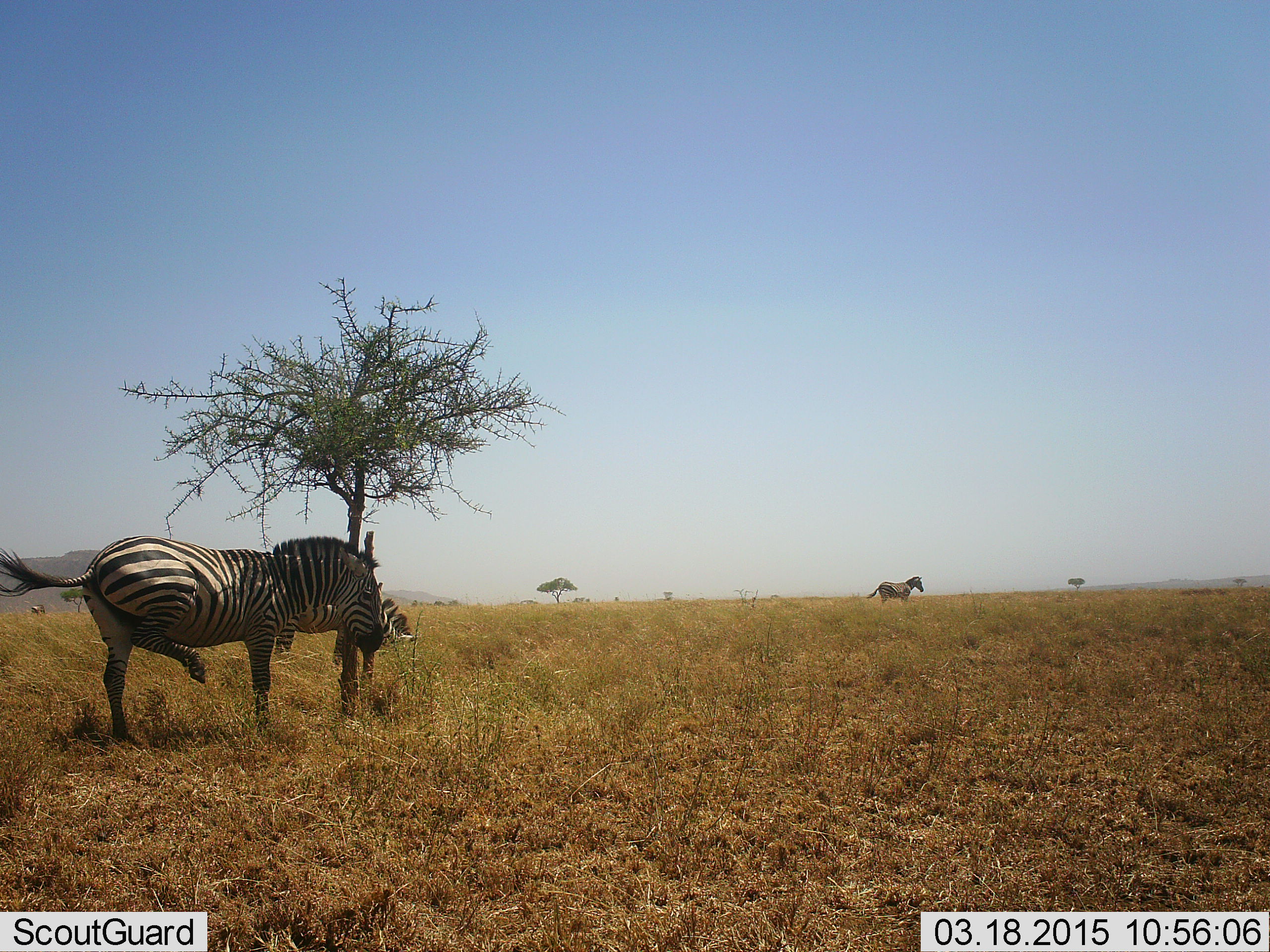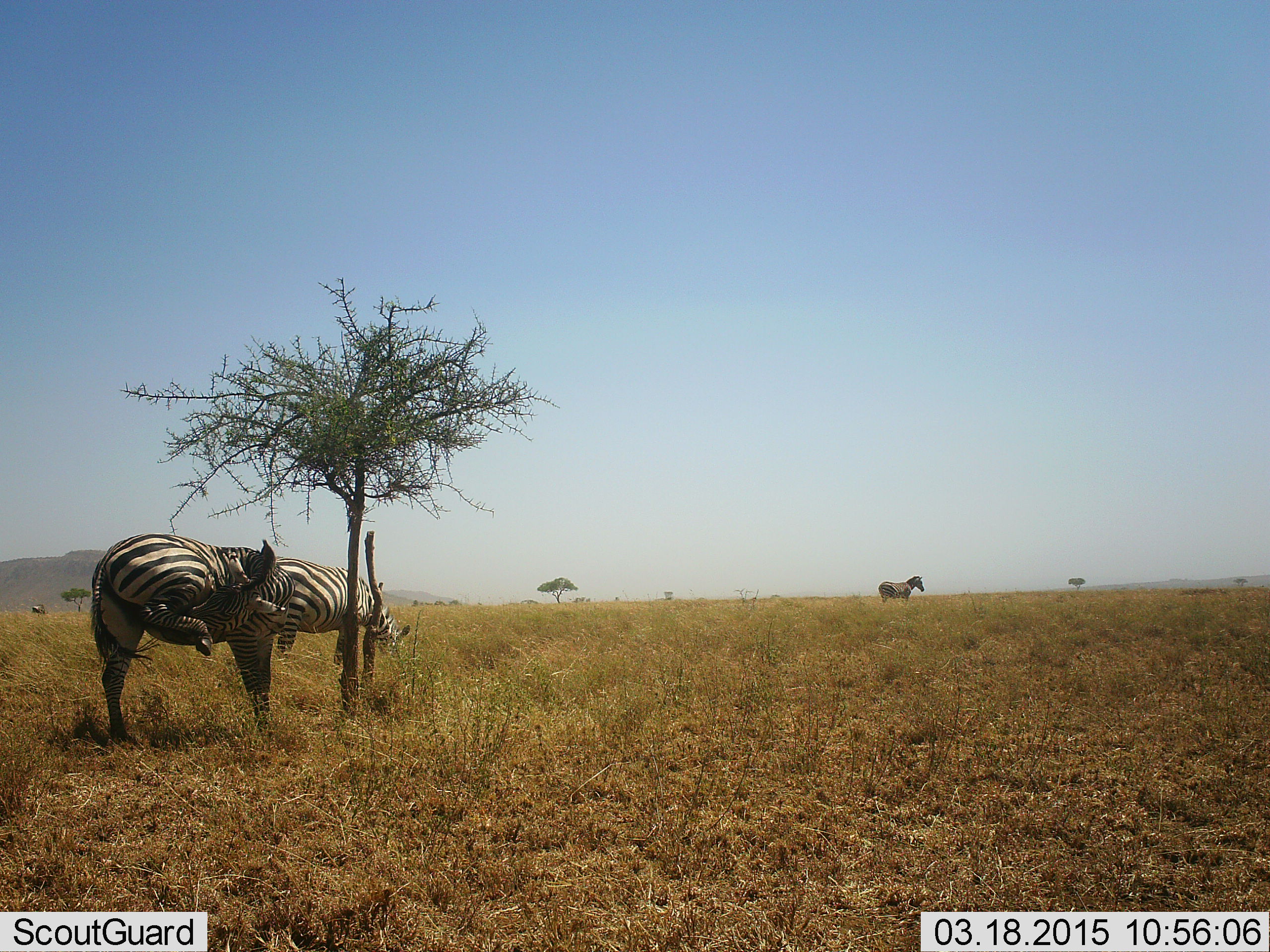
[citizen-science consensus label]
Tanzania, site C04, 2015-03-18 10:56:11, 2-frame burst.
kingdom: Animalia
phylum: Chordata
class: Mammalia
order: Perissodactyla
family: Equidae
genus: Equus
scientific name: Equus quagga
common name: plains zebra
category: zebra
Zebra (plains zebra) (Equus quagga), count 4. Behavior (volunteer vote fractions): standing 100%, resting 10%, moving 30%, interacting 10%. Young present (vote fraction): 0%. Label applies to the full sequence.